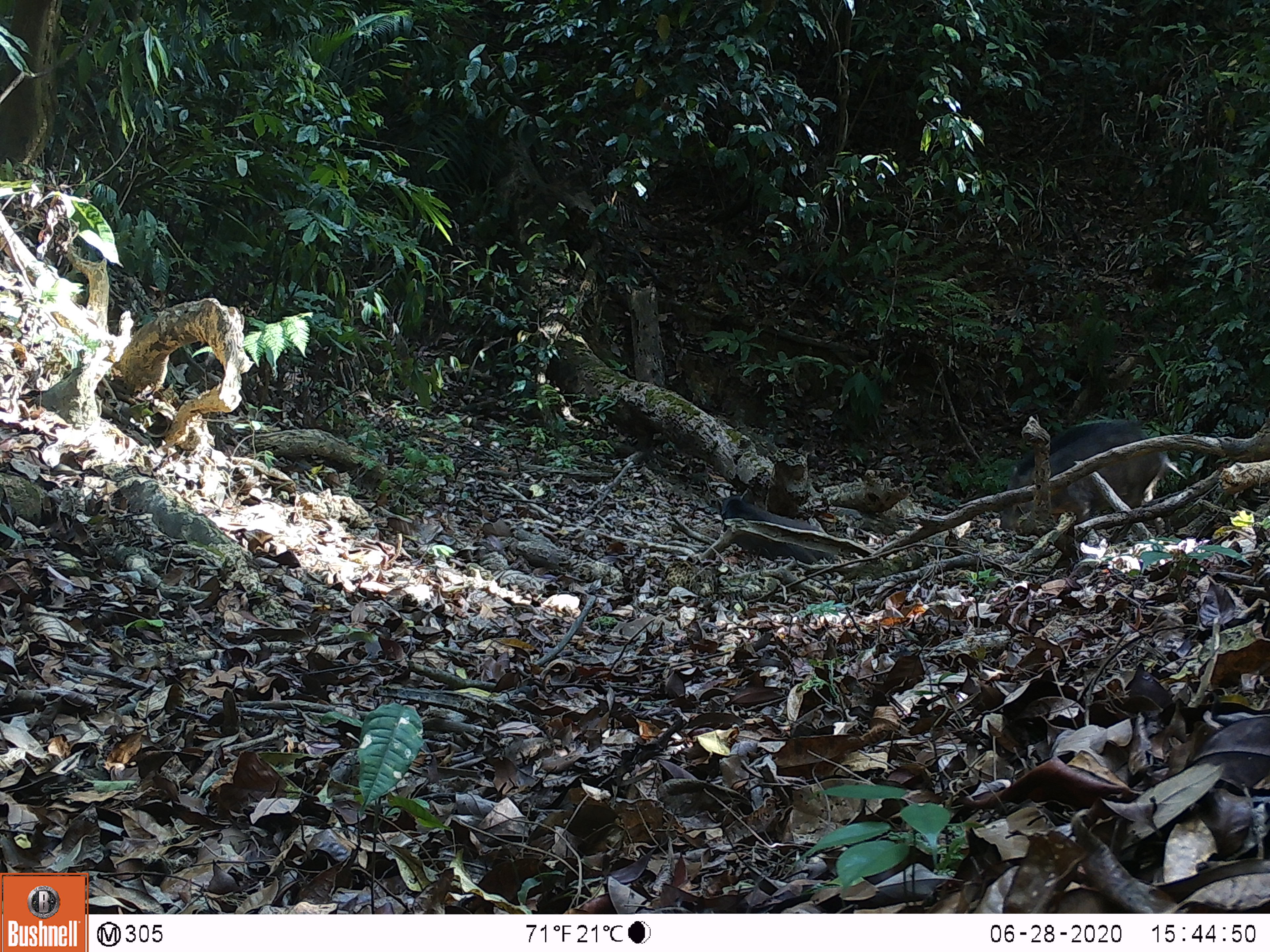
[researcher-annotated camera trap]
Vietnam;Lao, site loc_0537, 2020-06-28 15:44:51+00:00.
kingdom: Animalia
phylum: Chordata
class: Mammalia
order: Artiodactyla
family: Suidae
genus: Sus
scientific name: Sus scrofa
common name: eurasian wild pig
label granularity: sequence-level